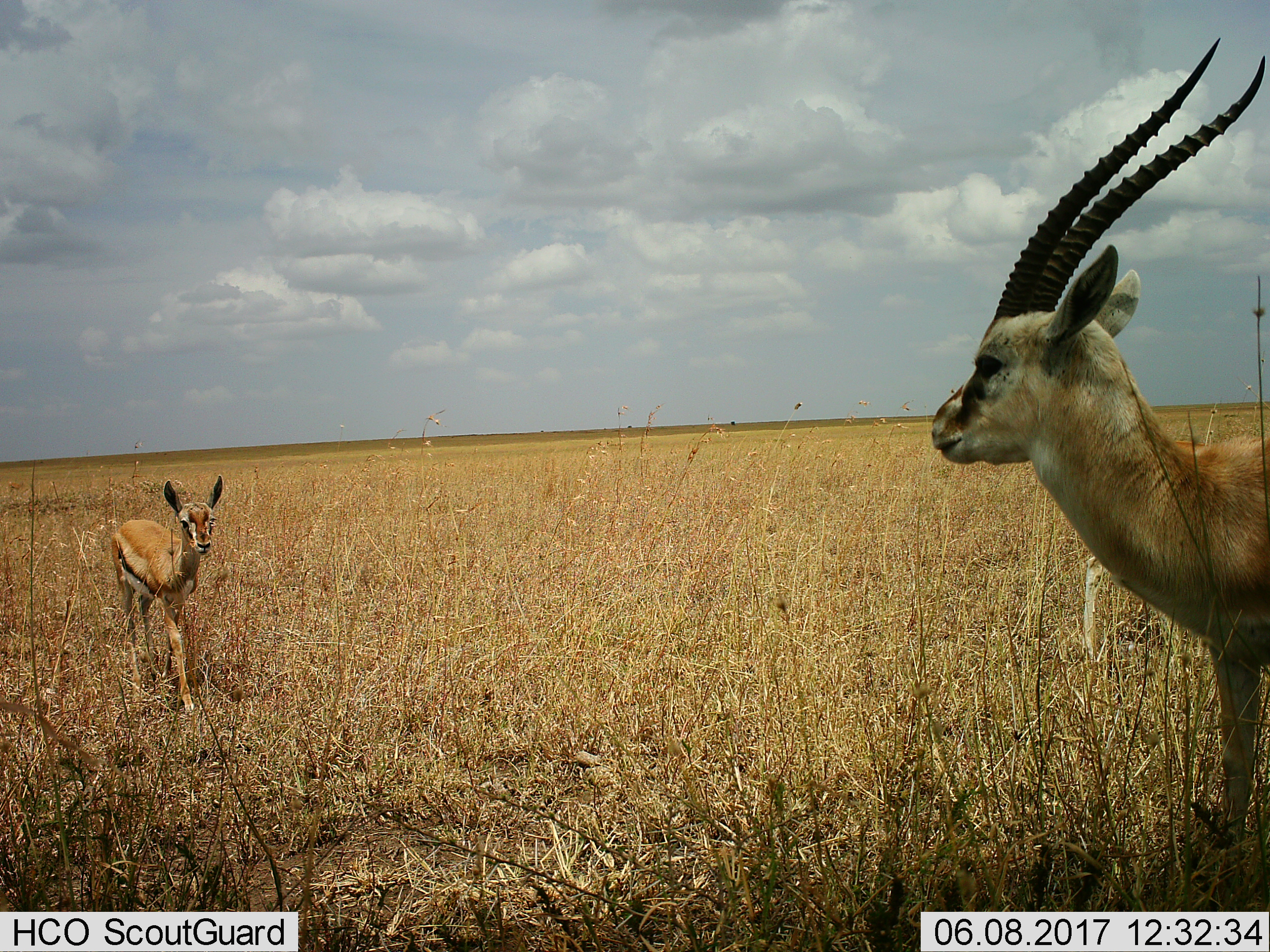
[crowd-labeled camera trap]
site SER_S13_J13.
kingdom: Animalia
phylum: Chordata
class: Mammalia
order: Artiodactyla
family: Bovidae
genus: Eudorcas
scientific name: Eudorcas thomsonii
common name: thomson's gazelle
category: gazellethomsons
Gazellethomsons (thomson's gazelle) (Eudorcas thomsonii), count 2. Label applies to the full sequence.